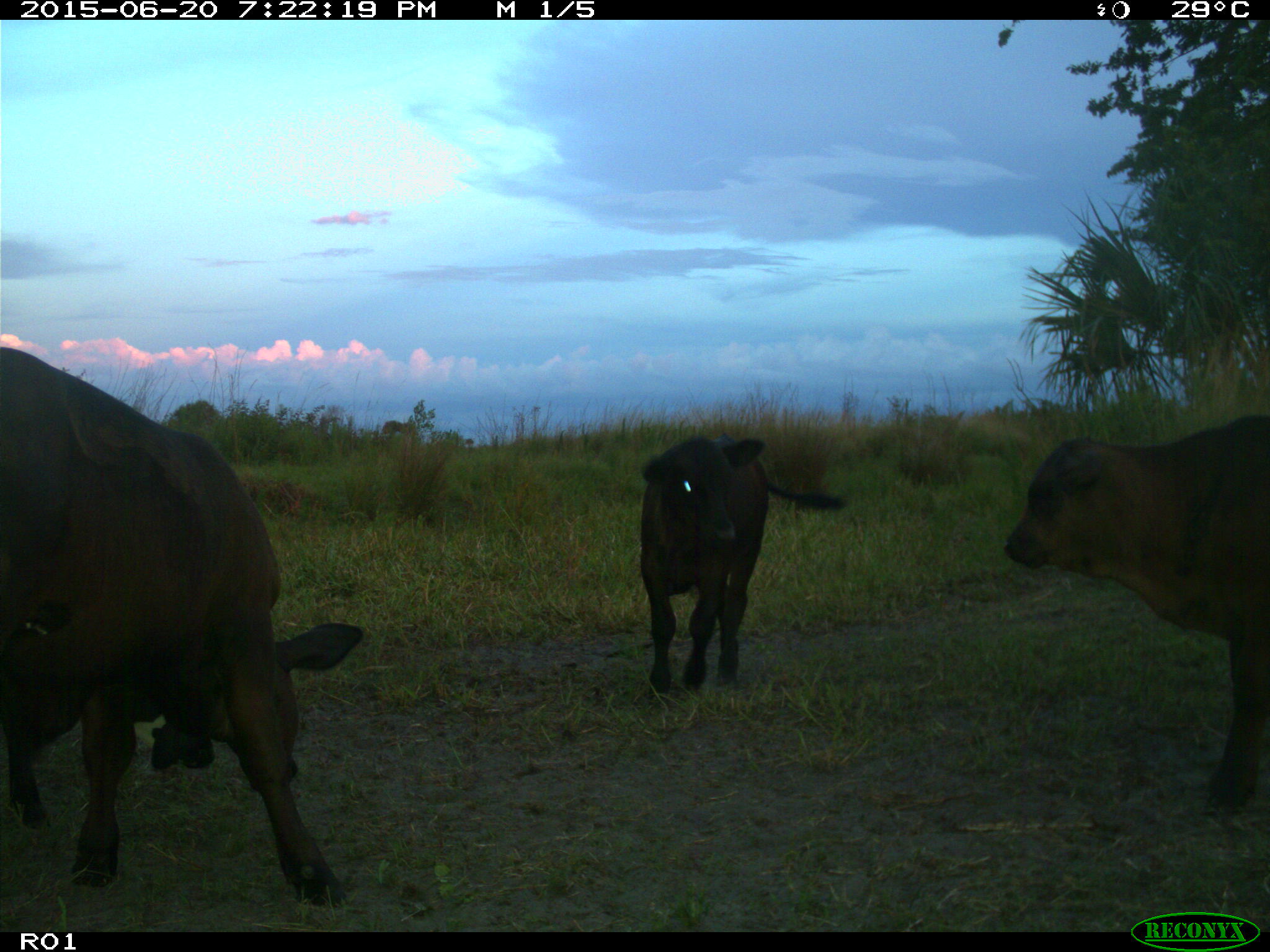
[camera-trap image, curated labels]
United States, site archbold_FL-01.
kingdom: Animalia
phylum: Chordata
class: Mammalia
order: Artiodactyla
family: Bovidae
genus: Bos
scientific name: Bos taurus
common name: domestic cow